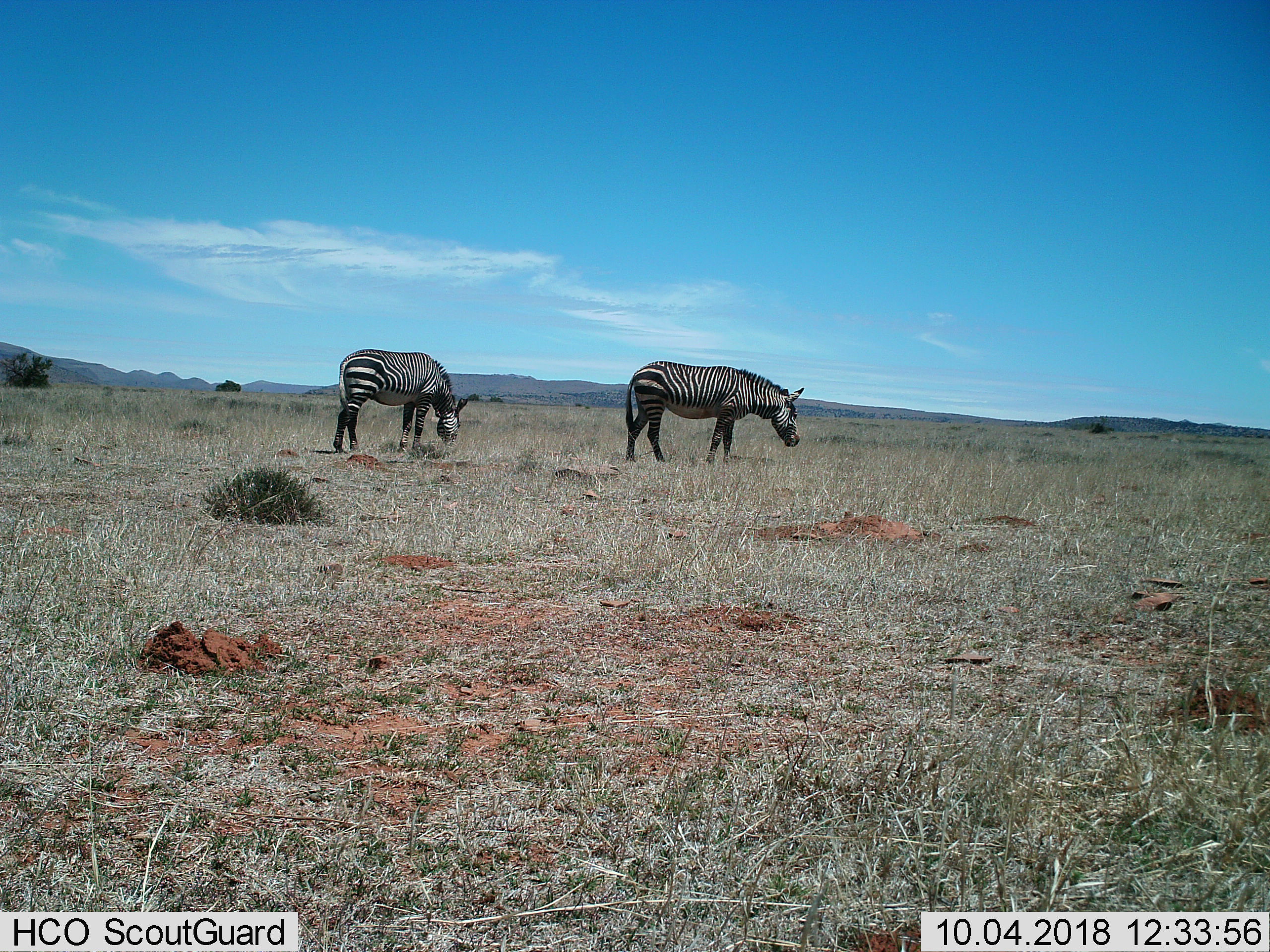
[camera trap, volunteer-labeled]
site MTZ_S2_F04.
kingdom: Animalia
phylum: Chordata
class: Mammalia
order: Perissodactyla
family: Equidae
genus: Equus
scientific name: Equus zebra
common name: mountain zebra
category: zebramountain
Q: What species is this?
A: Zebramountain (mountain zebra) (Equus zebra).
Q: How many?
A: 2.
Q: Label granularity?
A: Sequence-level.